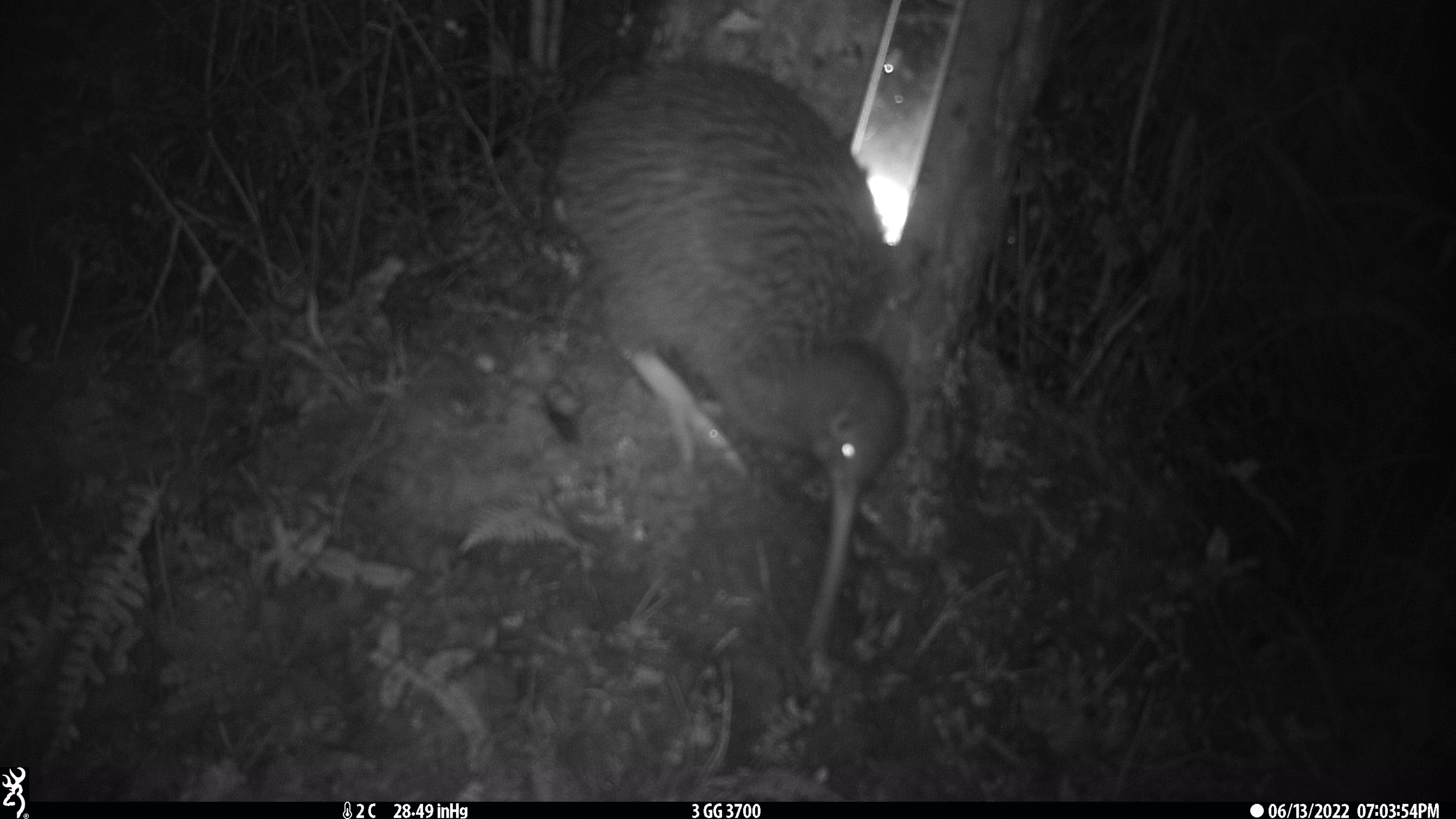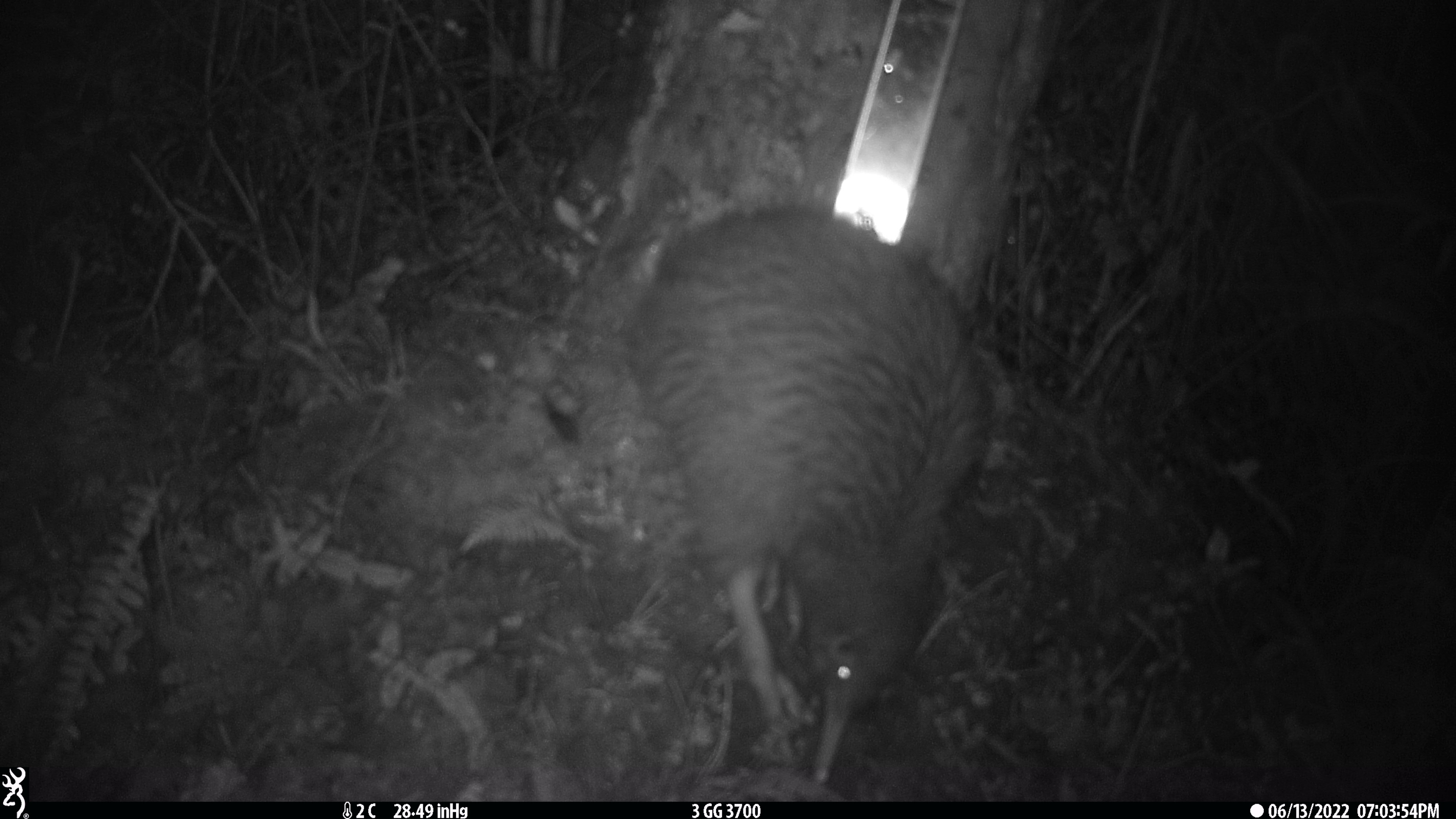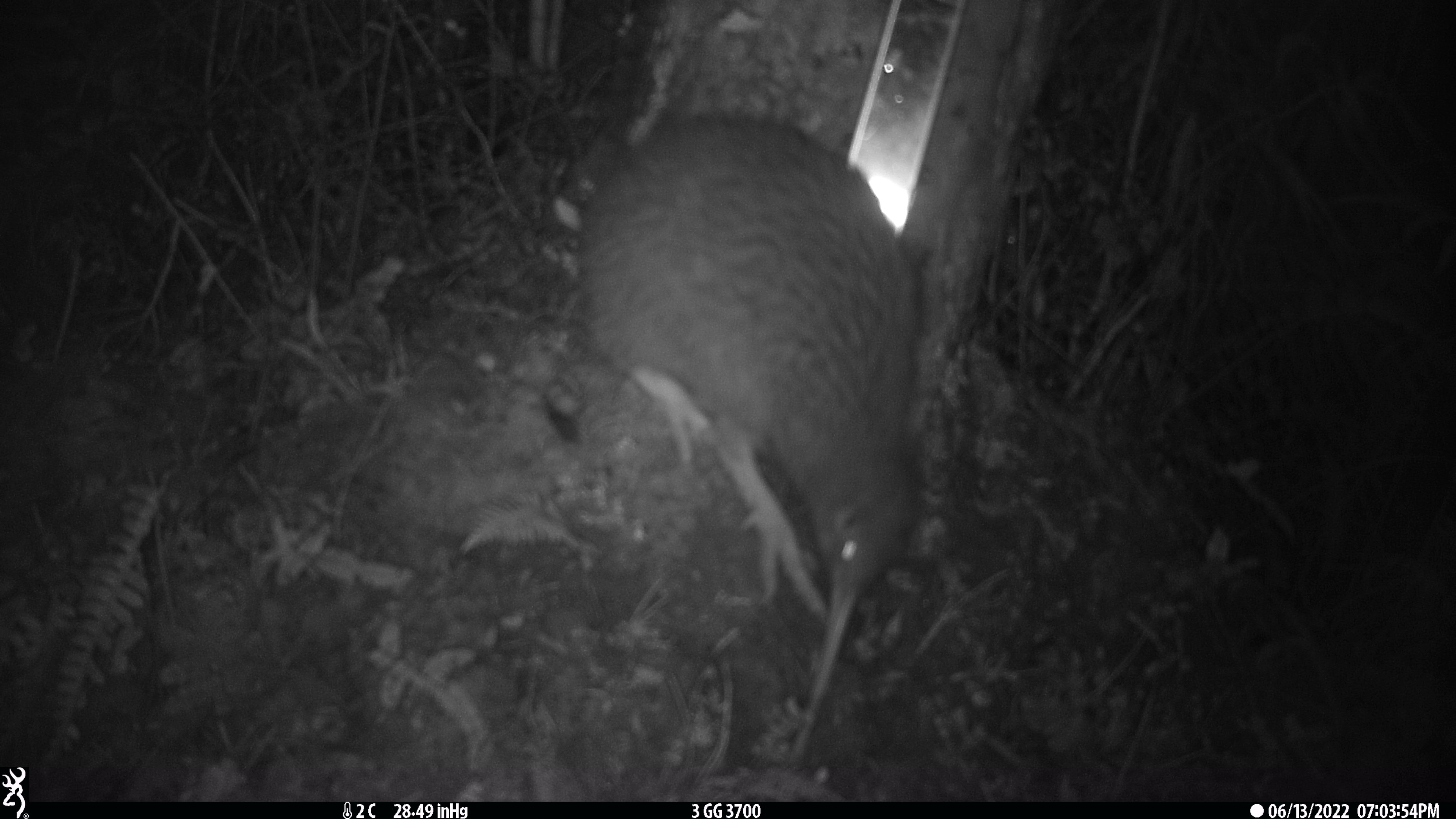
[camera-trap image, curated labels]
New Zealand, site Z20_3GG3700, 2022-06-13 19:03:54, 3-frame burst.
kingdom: Animalia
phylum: Chordata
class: Aves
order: Apterygiformes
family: Apterygidae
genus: Apteryx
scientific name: Apteryx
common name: kiwi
Kiwi (Apteryx).